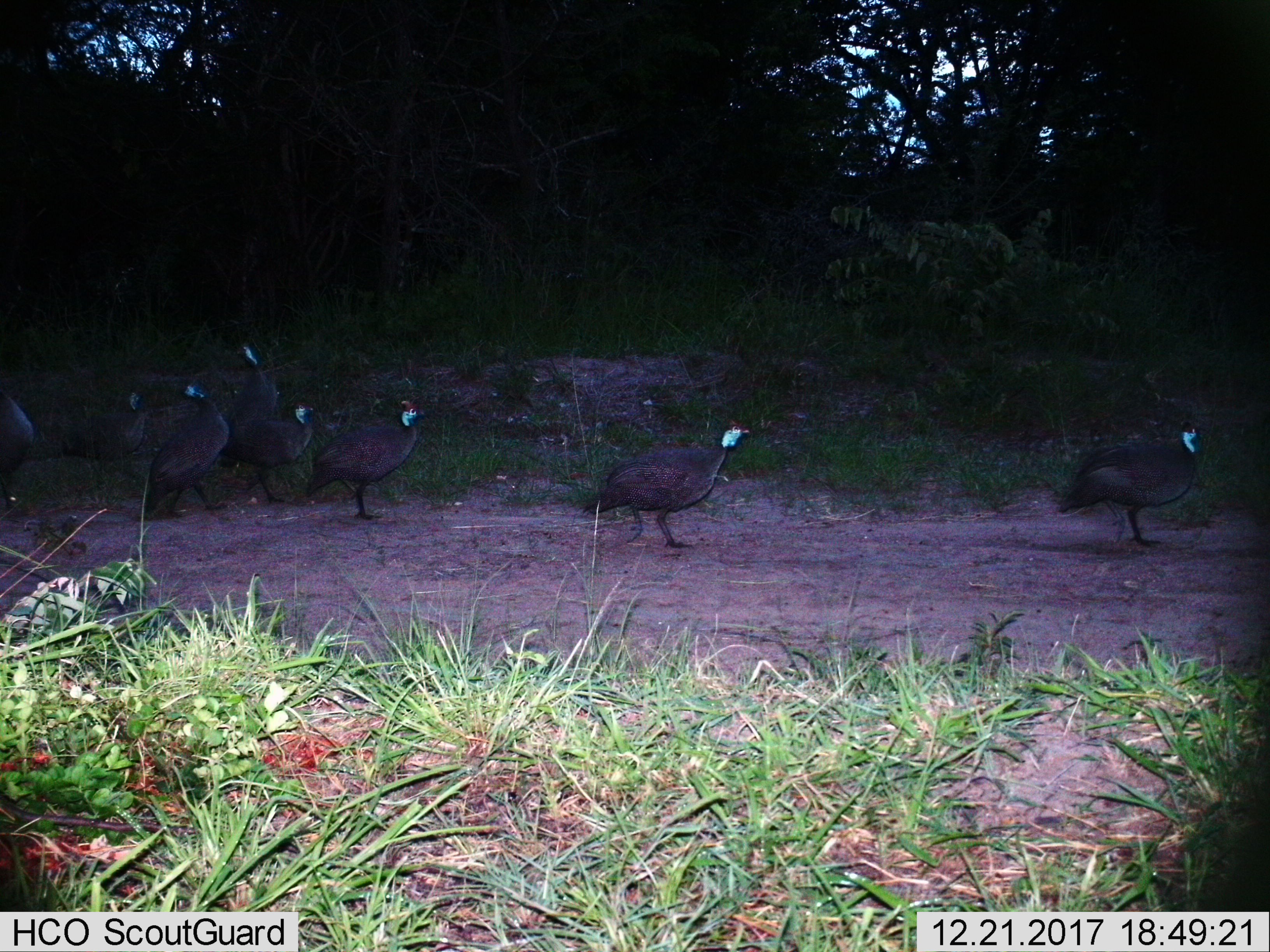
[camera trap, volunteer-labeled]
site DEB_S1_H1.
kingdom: Animalia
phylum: Chordata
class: Aves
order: Galliformes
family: Numididae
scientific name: Numididae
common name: guineafowl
Guineafowl (Numididae), count 8. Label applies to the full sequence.